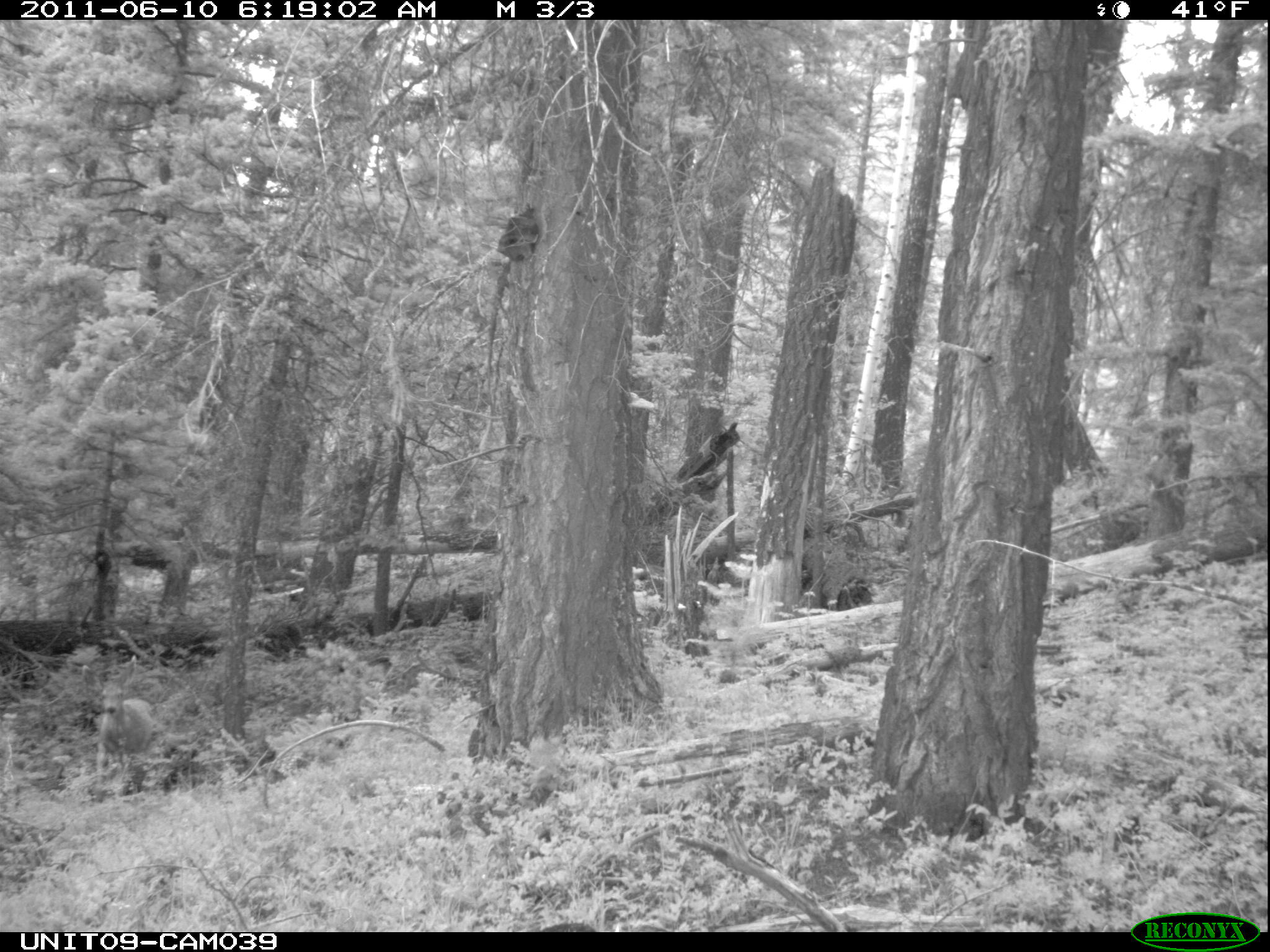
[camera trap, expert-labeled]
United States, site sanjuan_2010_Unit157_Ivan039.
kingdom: Animalia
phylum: Chordata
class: Mammalia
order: Artiodactyla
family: Cervidae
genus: Odocoileus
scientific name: Odocoileus hemionus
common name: mule deer